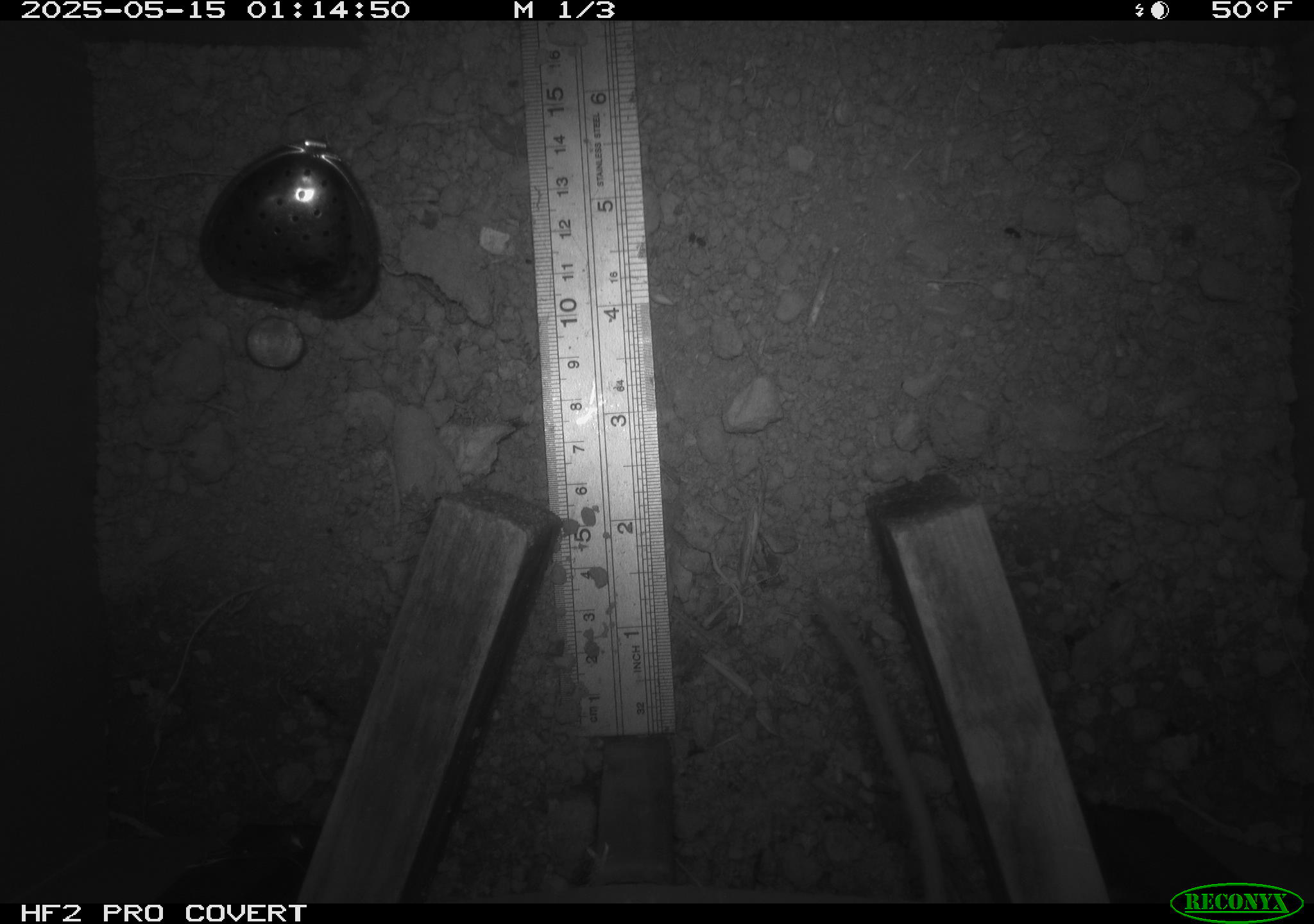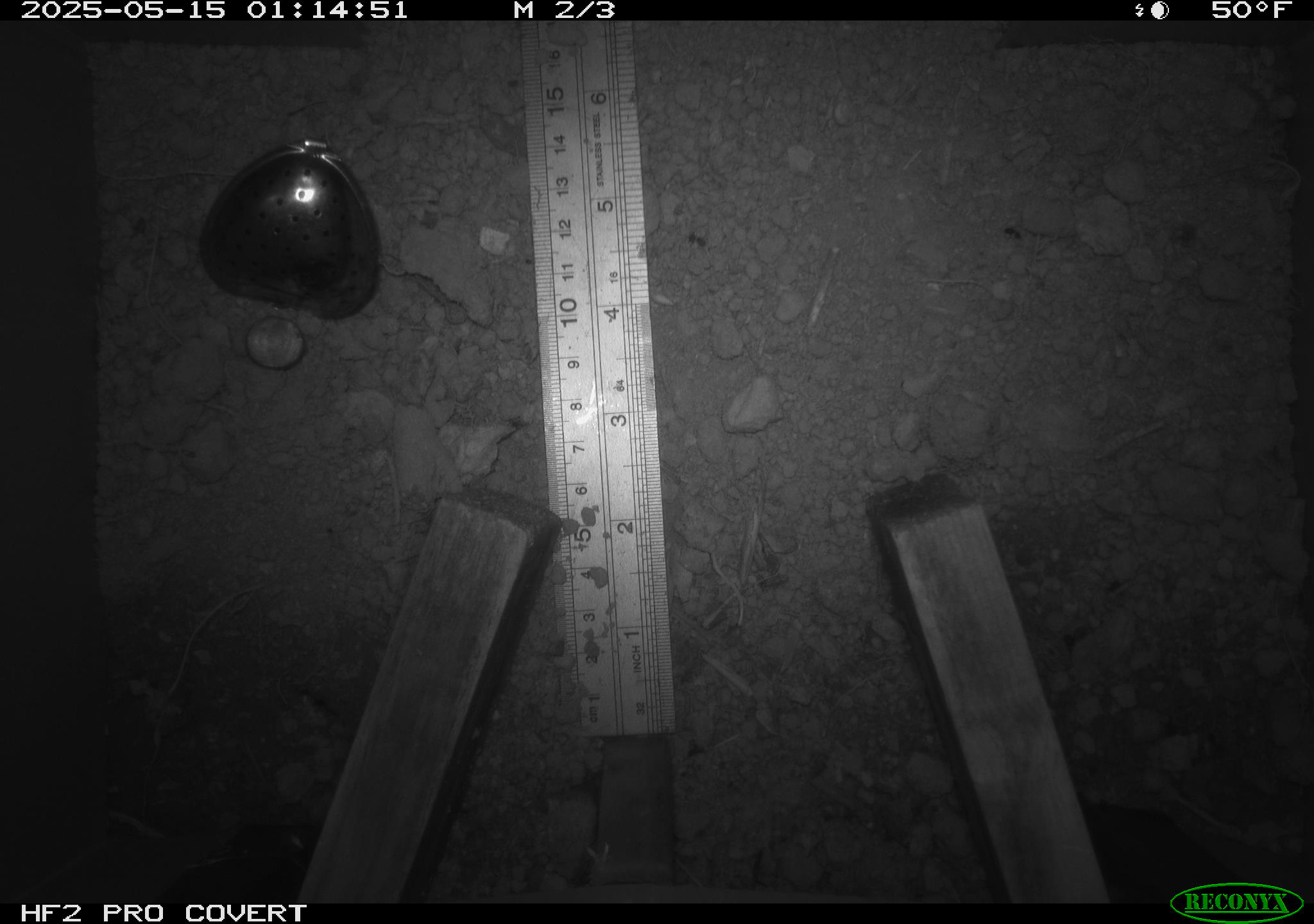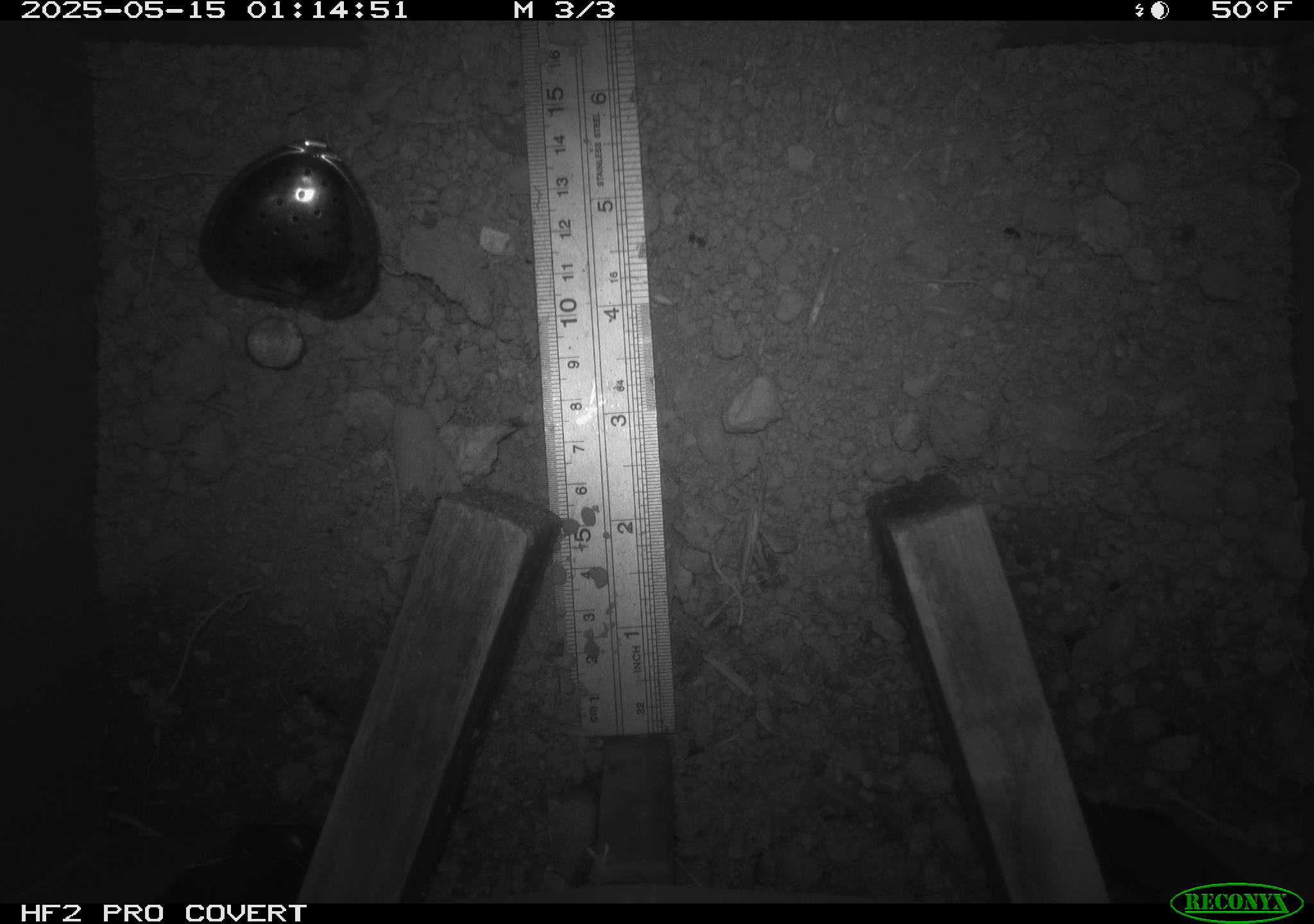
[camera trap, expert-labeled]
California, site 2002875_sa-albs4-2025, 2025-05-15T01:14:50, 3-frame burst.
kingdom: Animalia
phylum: Chordata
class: Mammalia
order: Rodentia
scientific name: Rodentia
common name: mouse species